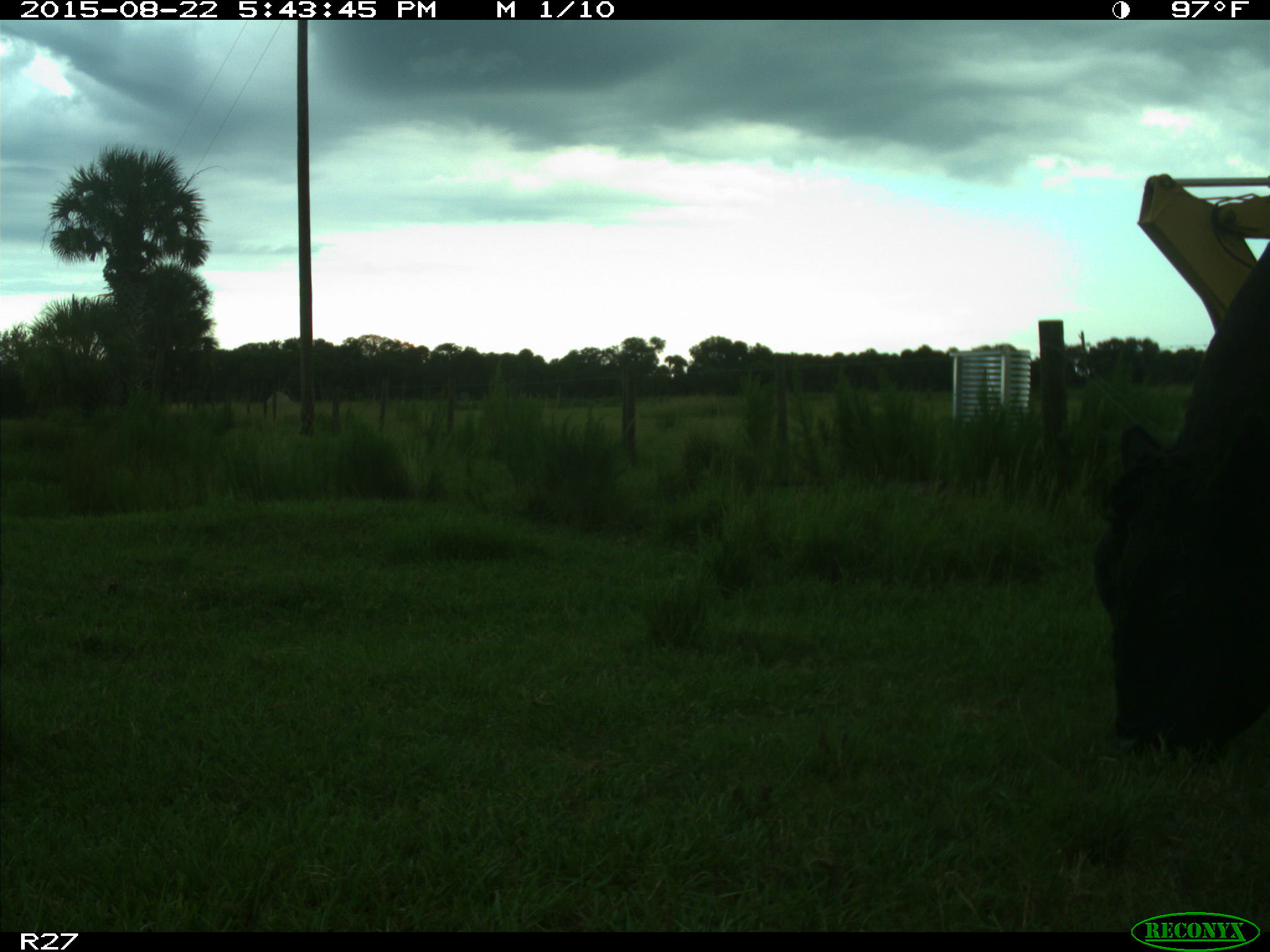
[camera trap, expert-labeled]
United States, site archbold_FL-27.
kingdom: Animalia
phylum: Chordata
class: Mammalia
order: Artiodactyla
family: Bovidae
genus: Bos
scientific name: Bos taurus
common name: domestic cow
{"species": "Bos taurus (domestic cow)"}